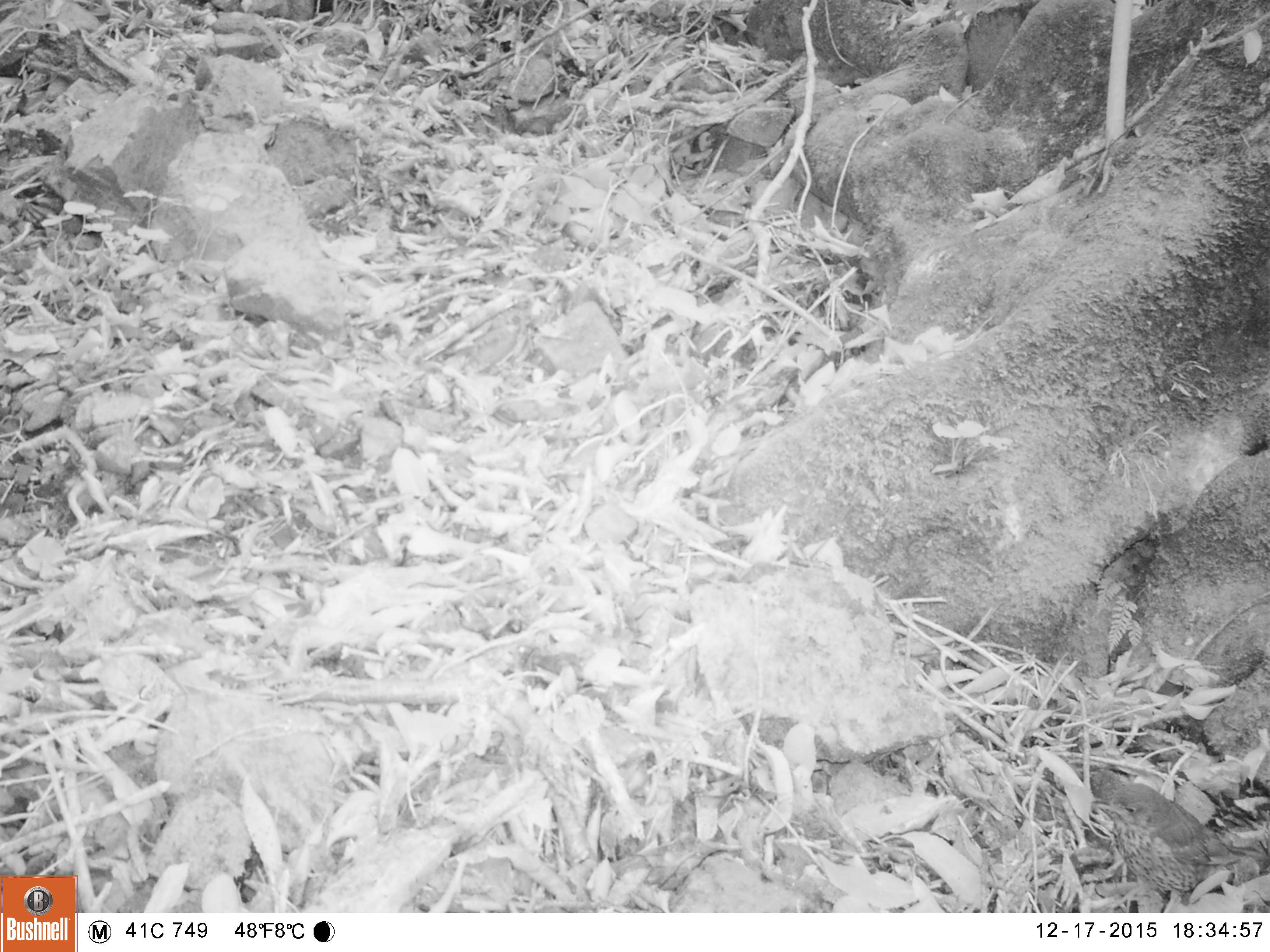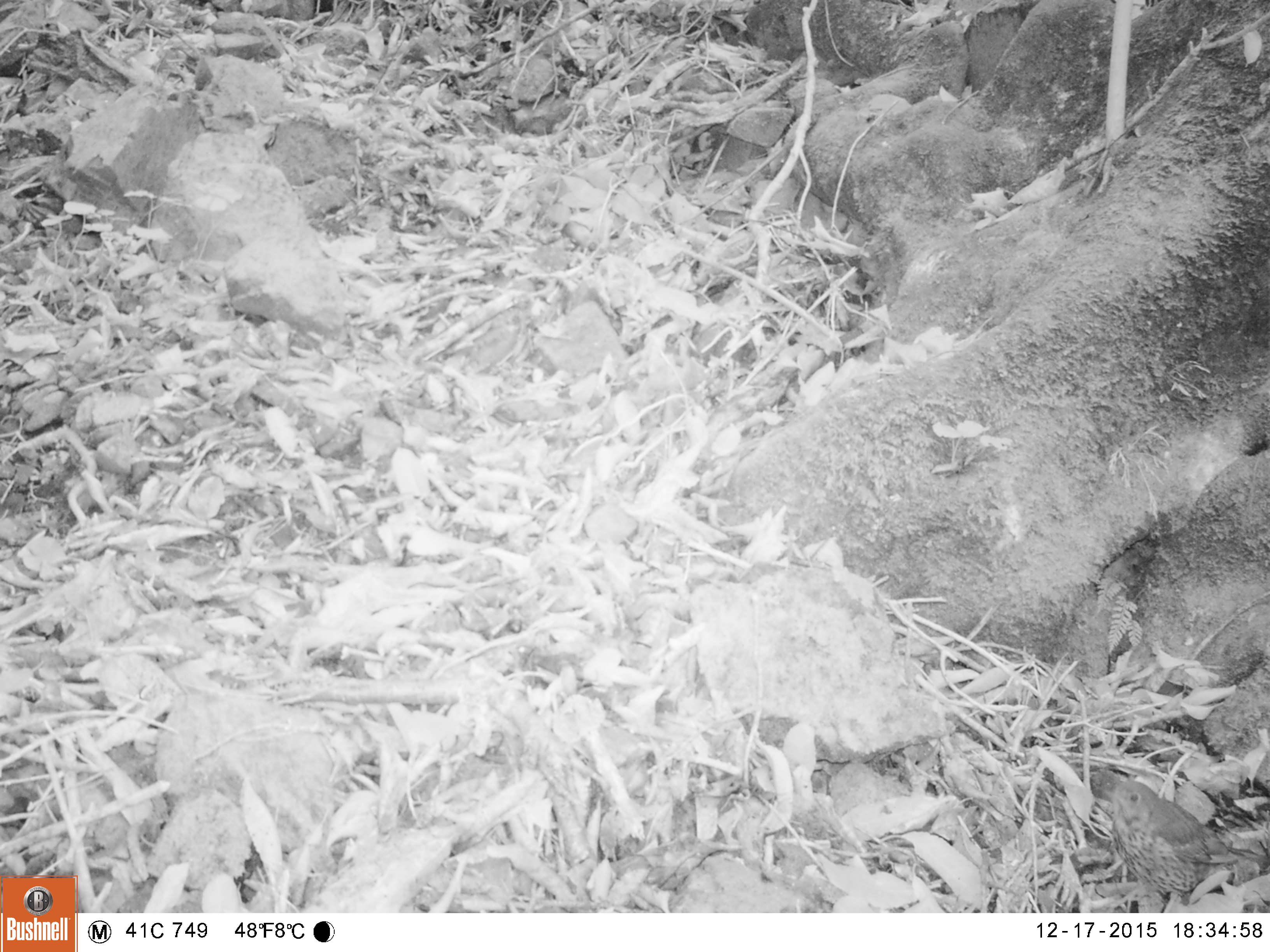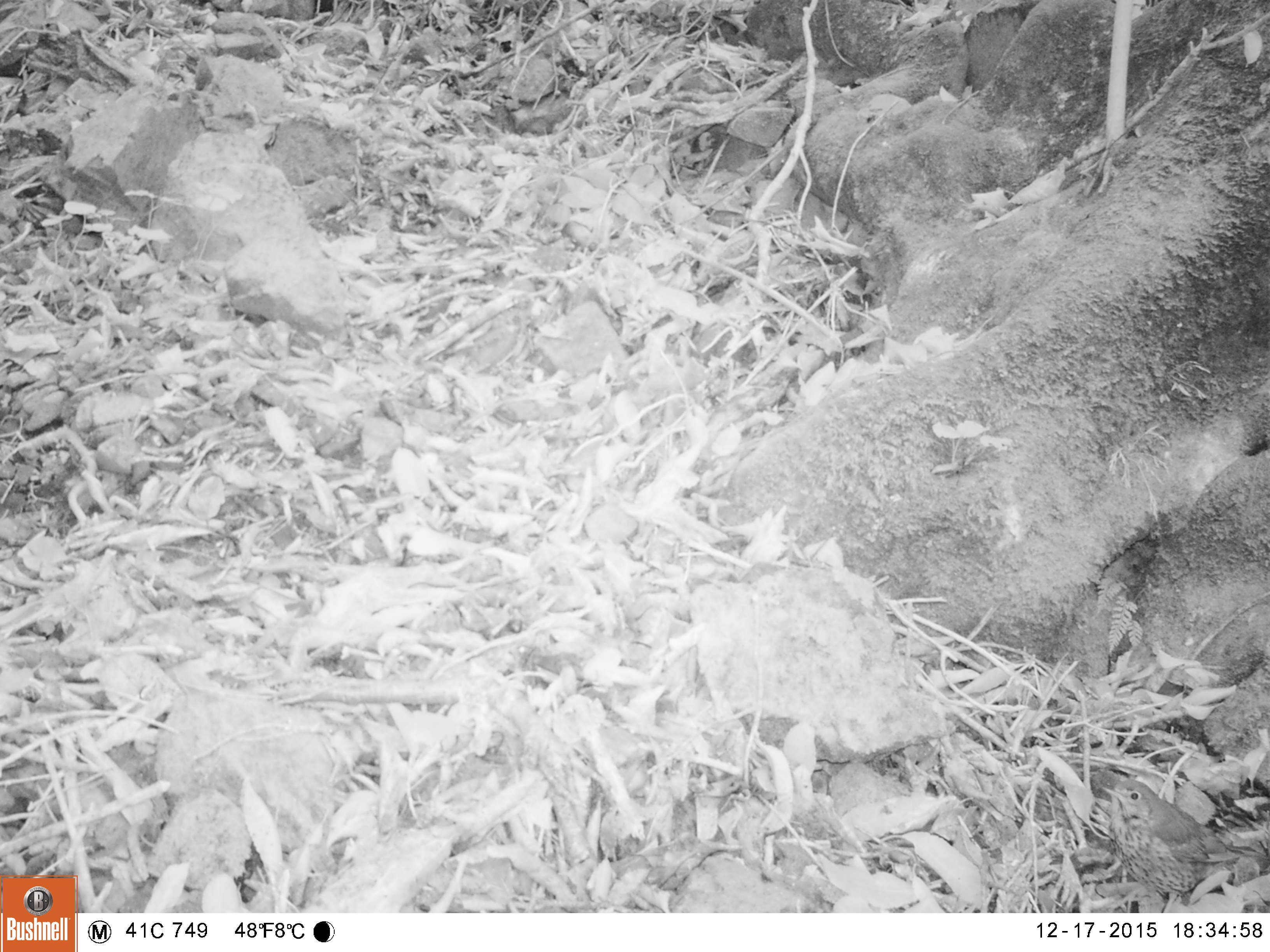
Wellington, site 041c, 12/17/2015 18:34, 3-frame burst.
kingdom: Animalia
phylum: Chordata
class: Aves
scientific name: Aves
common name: bird